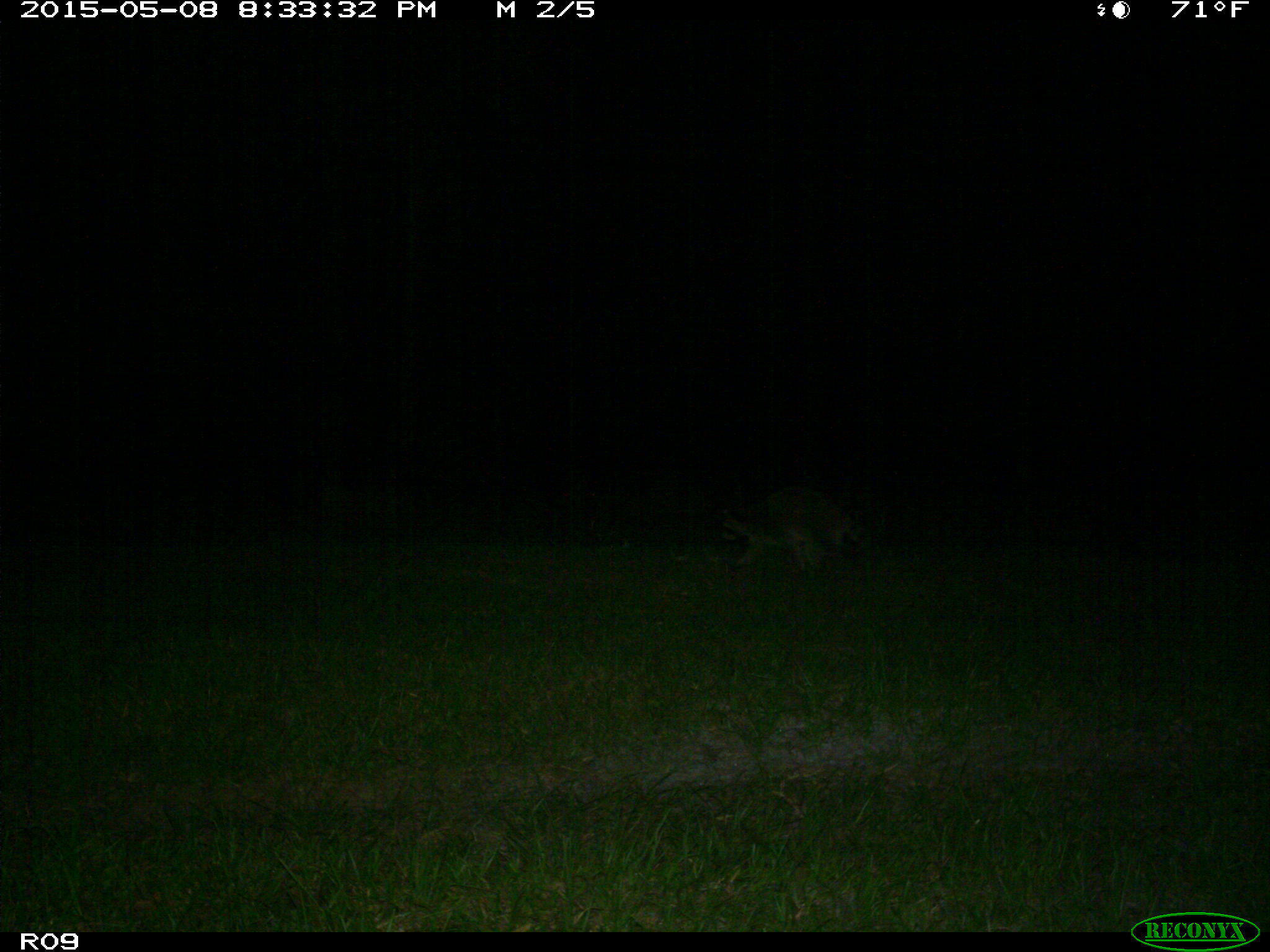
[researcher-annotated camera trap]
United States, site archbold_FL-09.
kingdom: Animalia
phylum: Chordata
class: Mammalia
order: Carnivora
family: Procyonidae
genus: Procyon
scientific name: Procyon lotor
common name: common raccoon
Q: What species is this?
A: Procyon lotor (common raccoon).